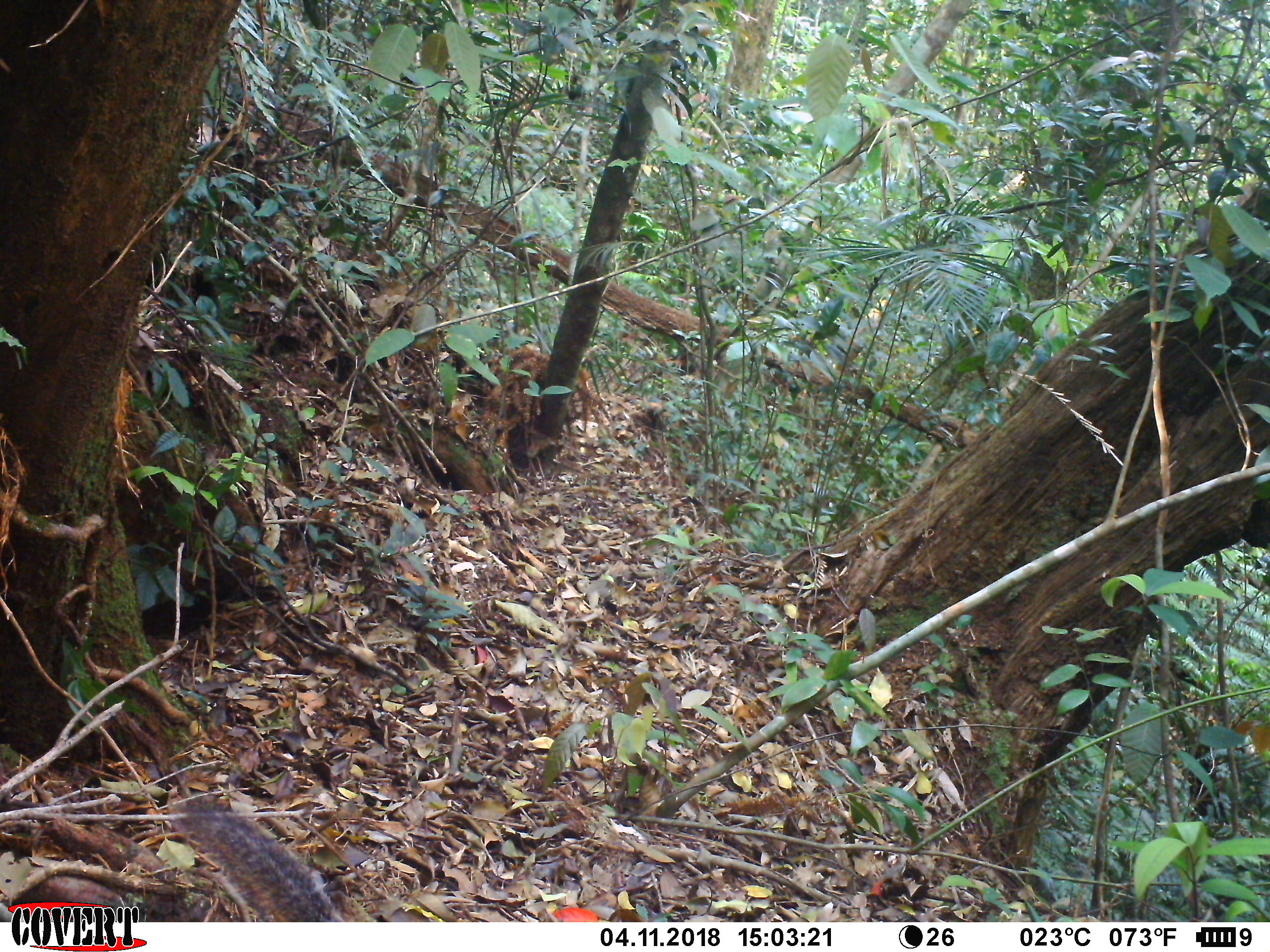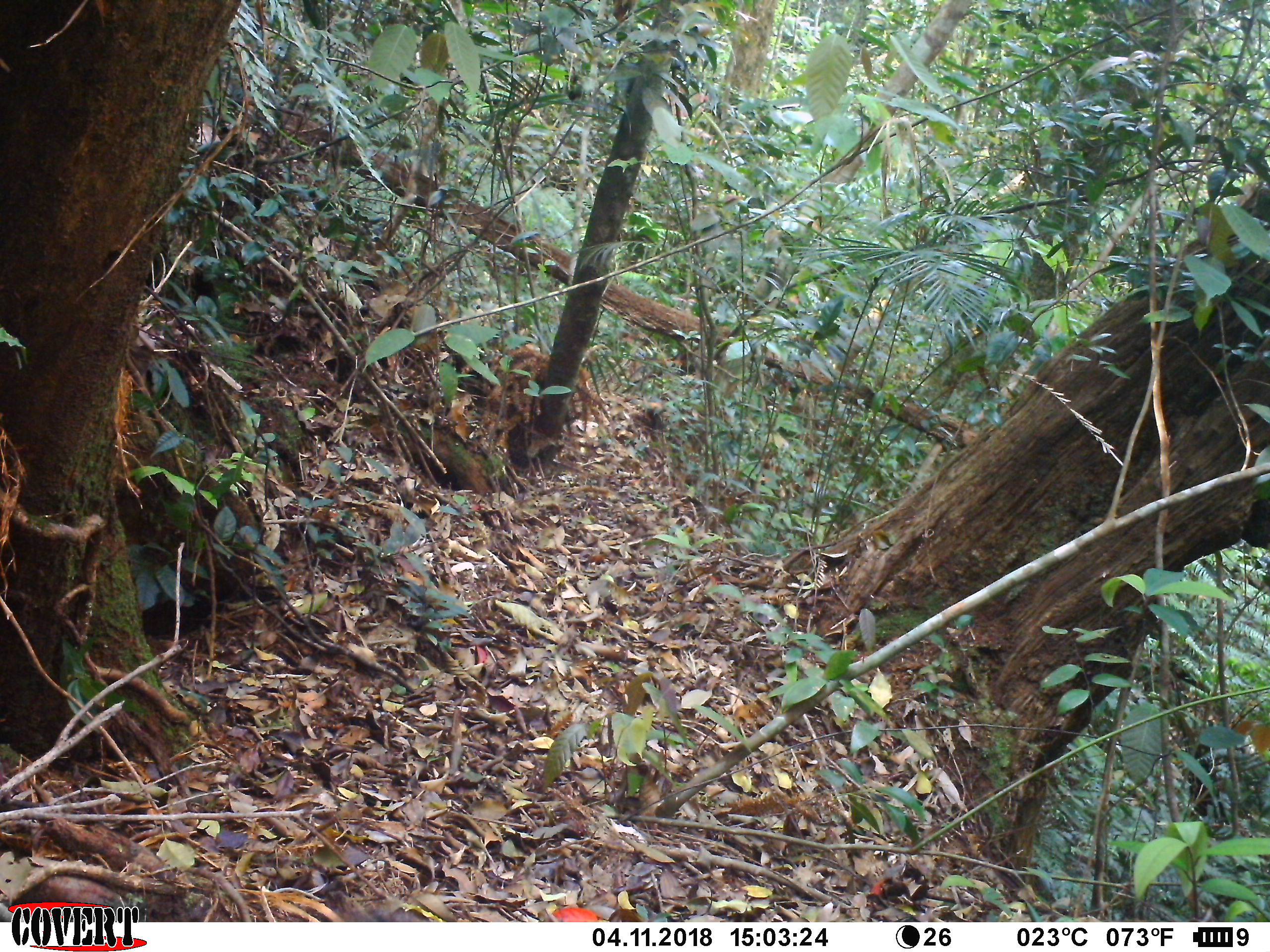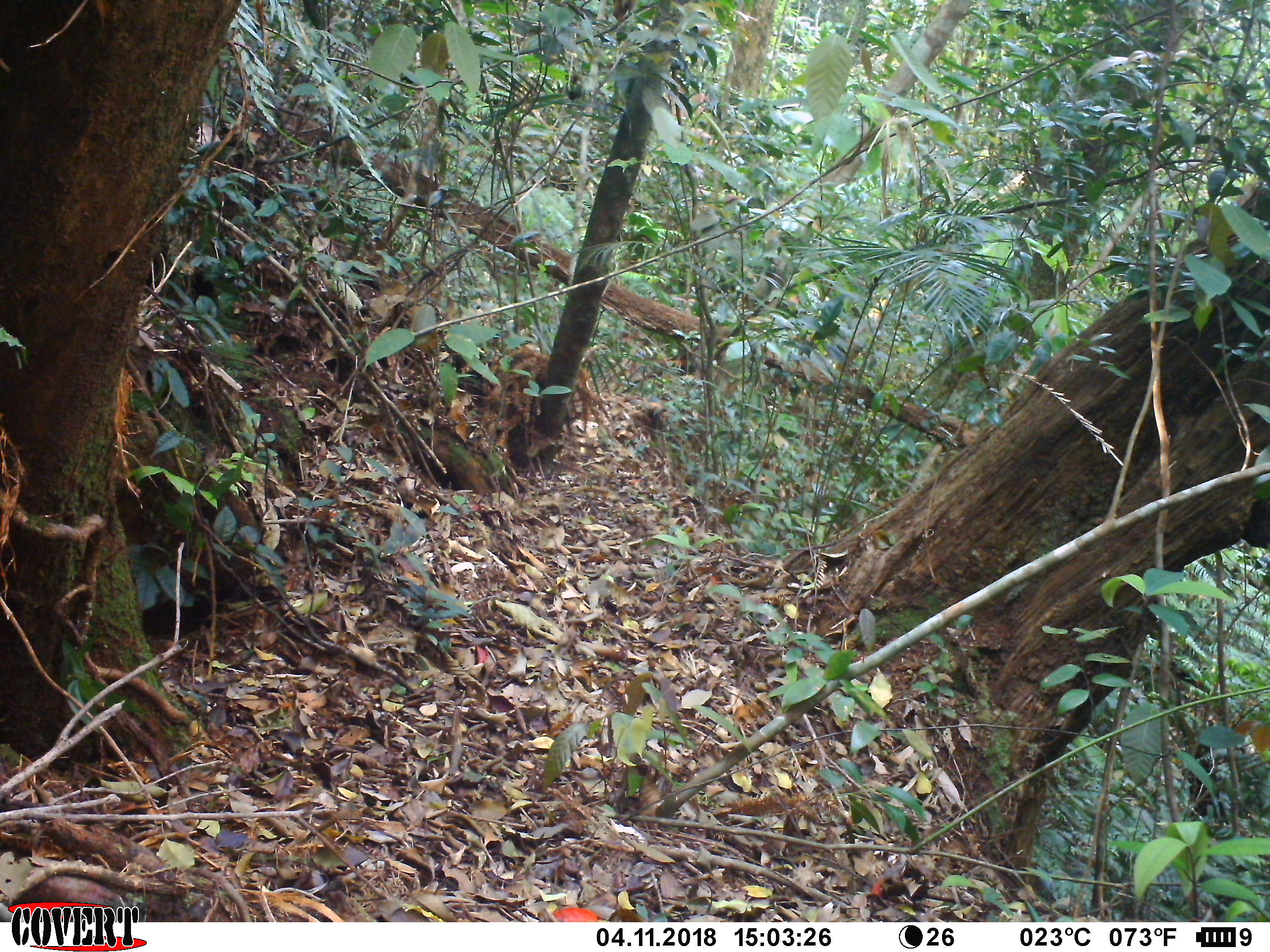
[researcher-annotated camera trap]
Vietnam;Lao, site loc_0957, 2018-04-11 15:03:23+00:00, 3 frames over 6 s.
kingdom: Animalia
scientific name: Animalia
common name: animal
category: unidentified animal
Unidentified animal (animal) (Animalia). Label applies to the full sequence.